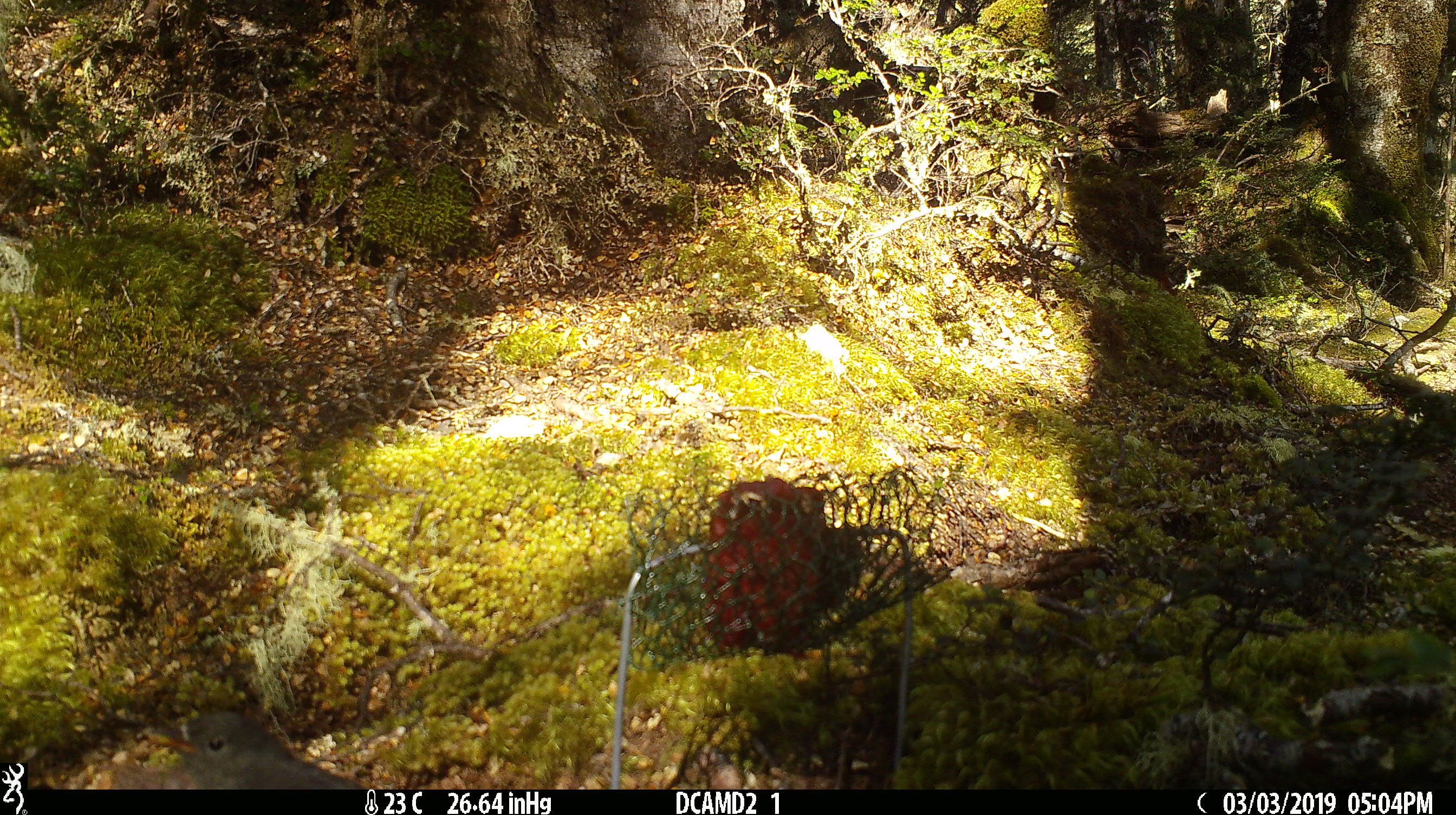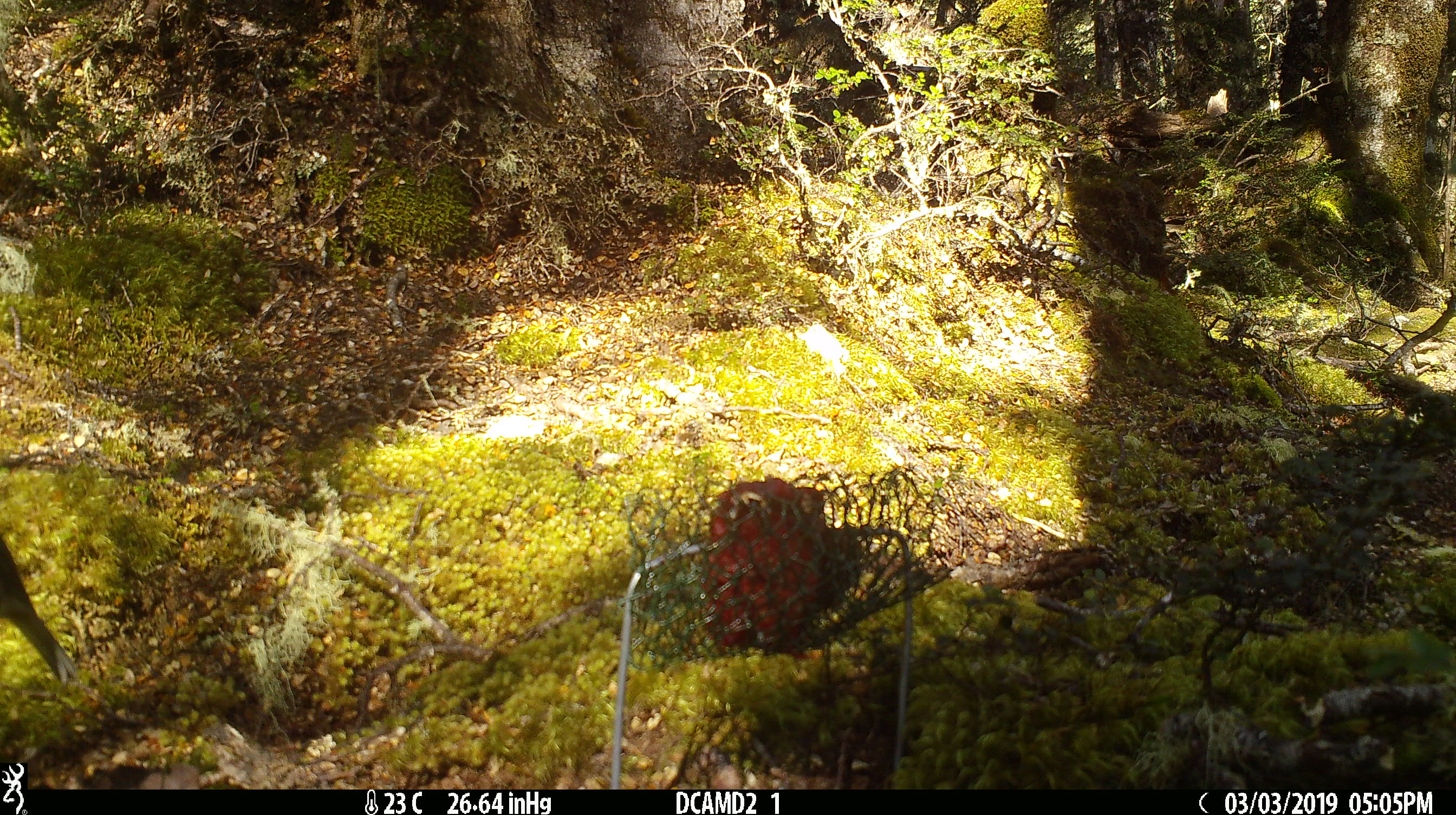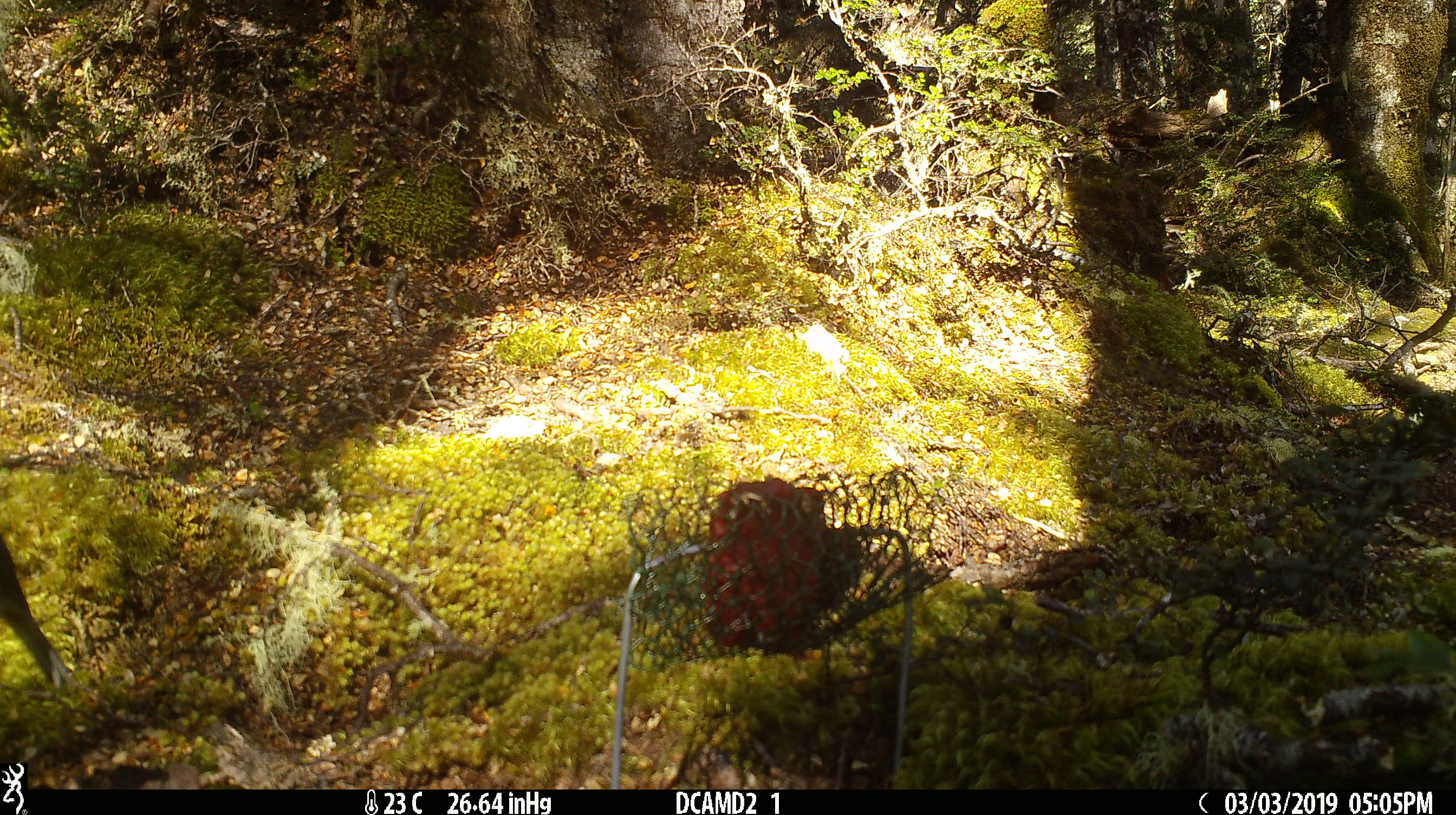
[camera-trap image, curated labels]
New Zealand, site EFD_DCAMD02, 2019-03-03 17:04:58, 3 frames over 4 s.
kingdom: Animalia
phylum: Chordata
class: Aves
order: Passeriformes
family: Petroicidae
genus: Petroica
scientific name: Petroica australis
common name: new zealand robin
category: robin